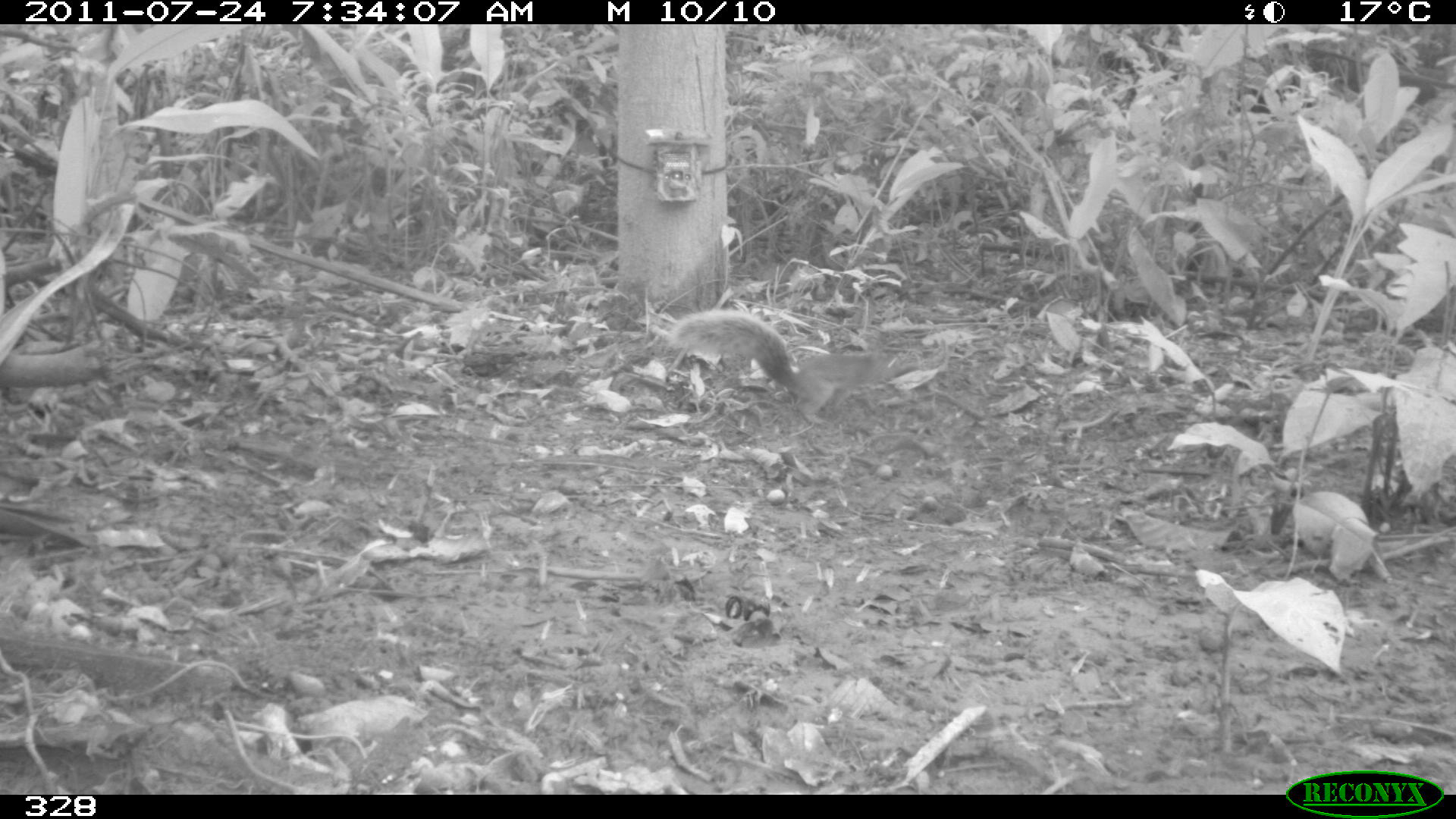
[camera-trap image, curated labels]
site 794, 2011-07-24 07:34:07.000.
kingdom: Animalia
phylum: Chordata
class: Mammalia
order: Rodentia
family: Sciuridae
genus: Sciurus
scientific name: Sciurus spadiceus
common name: southern amazon red squirrel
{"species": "Sciurus spadiceus (southern amazon red squirrel)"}